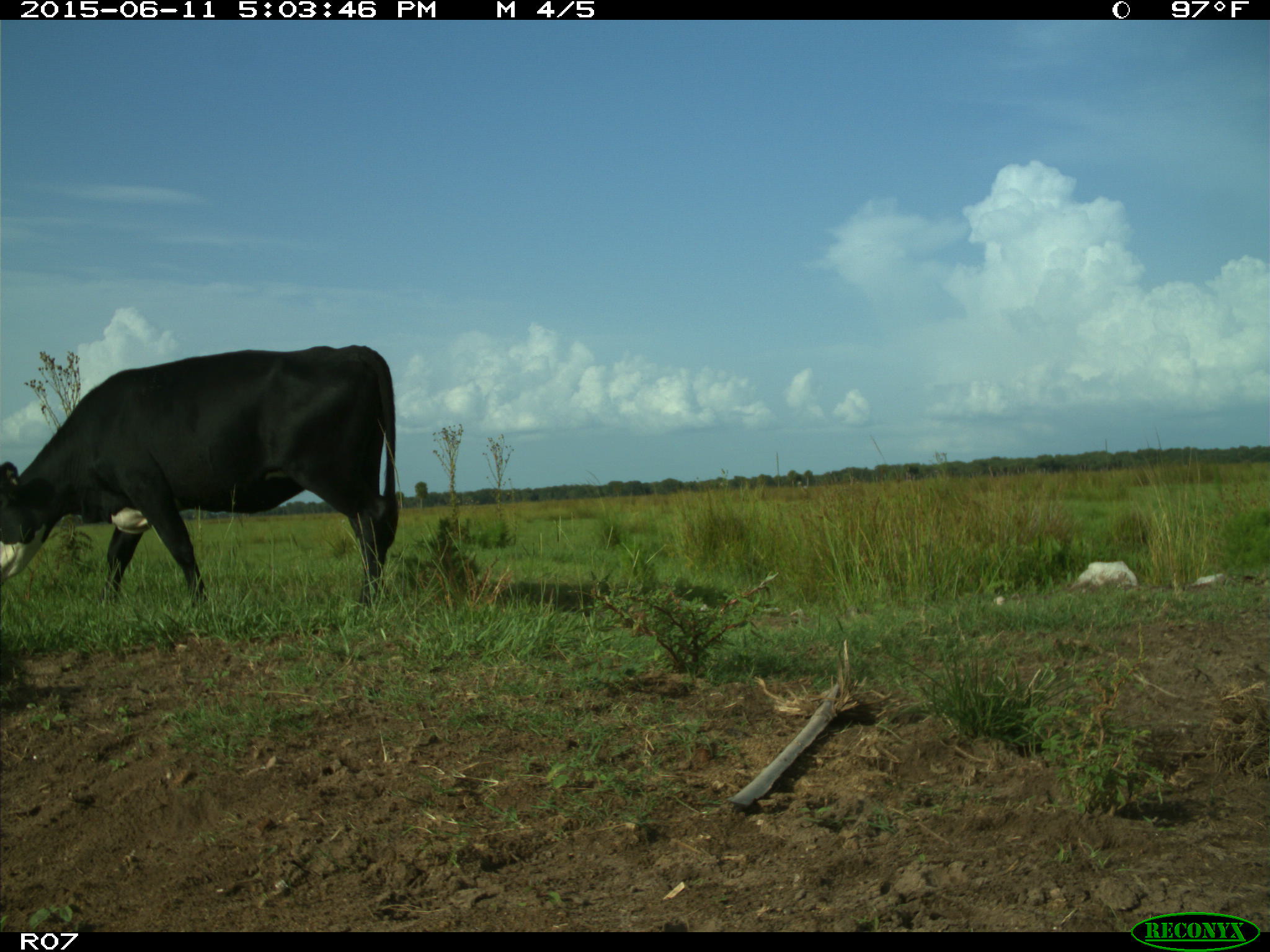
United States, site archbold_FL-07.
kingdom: Animalia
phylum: Chordata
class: Mammalia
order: Artiodactyla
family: Bovidae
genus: Bos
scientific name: Bos taurus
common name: domestic cow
Bos taurus (domestic cow).